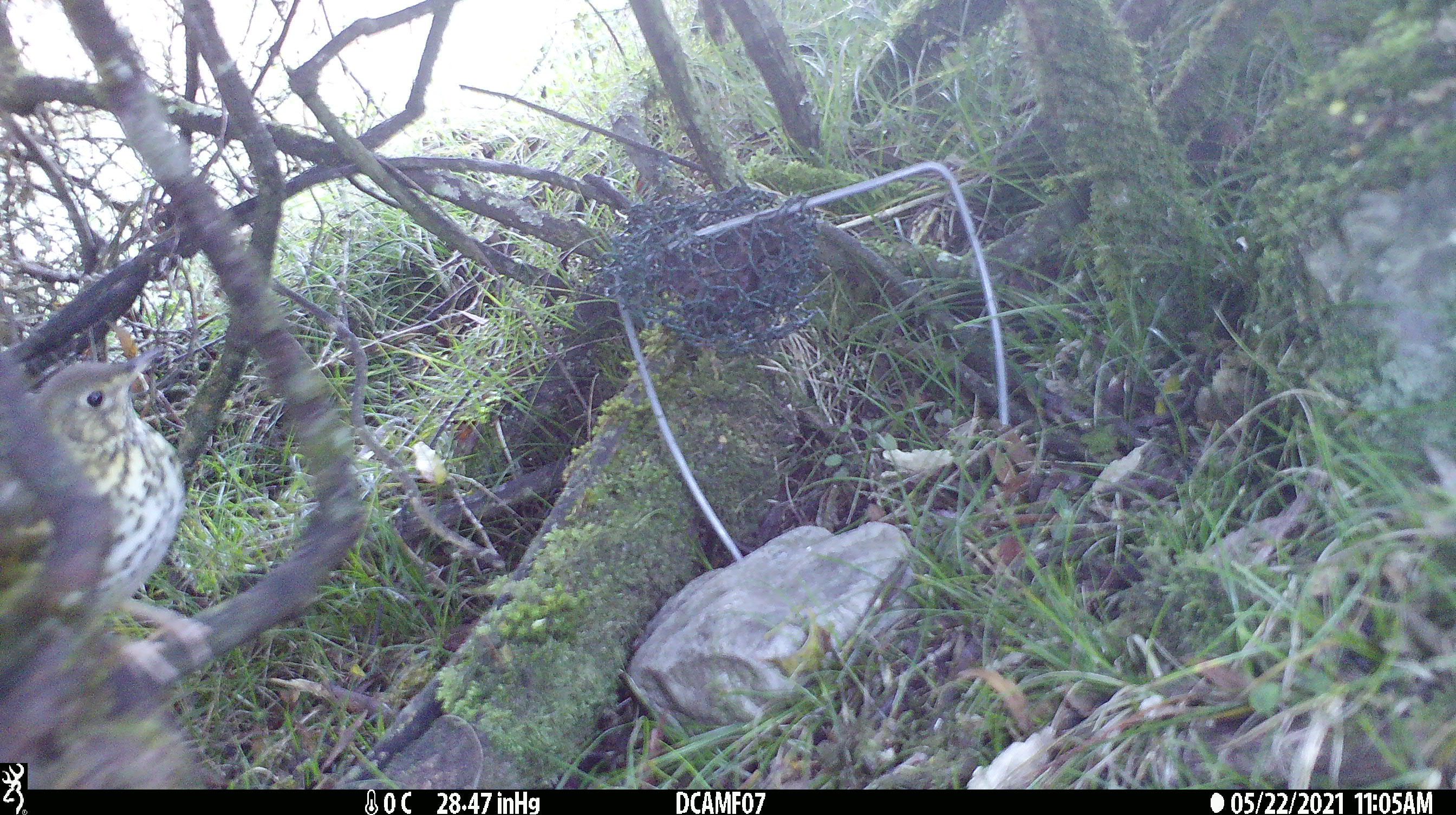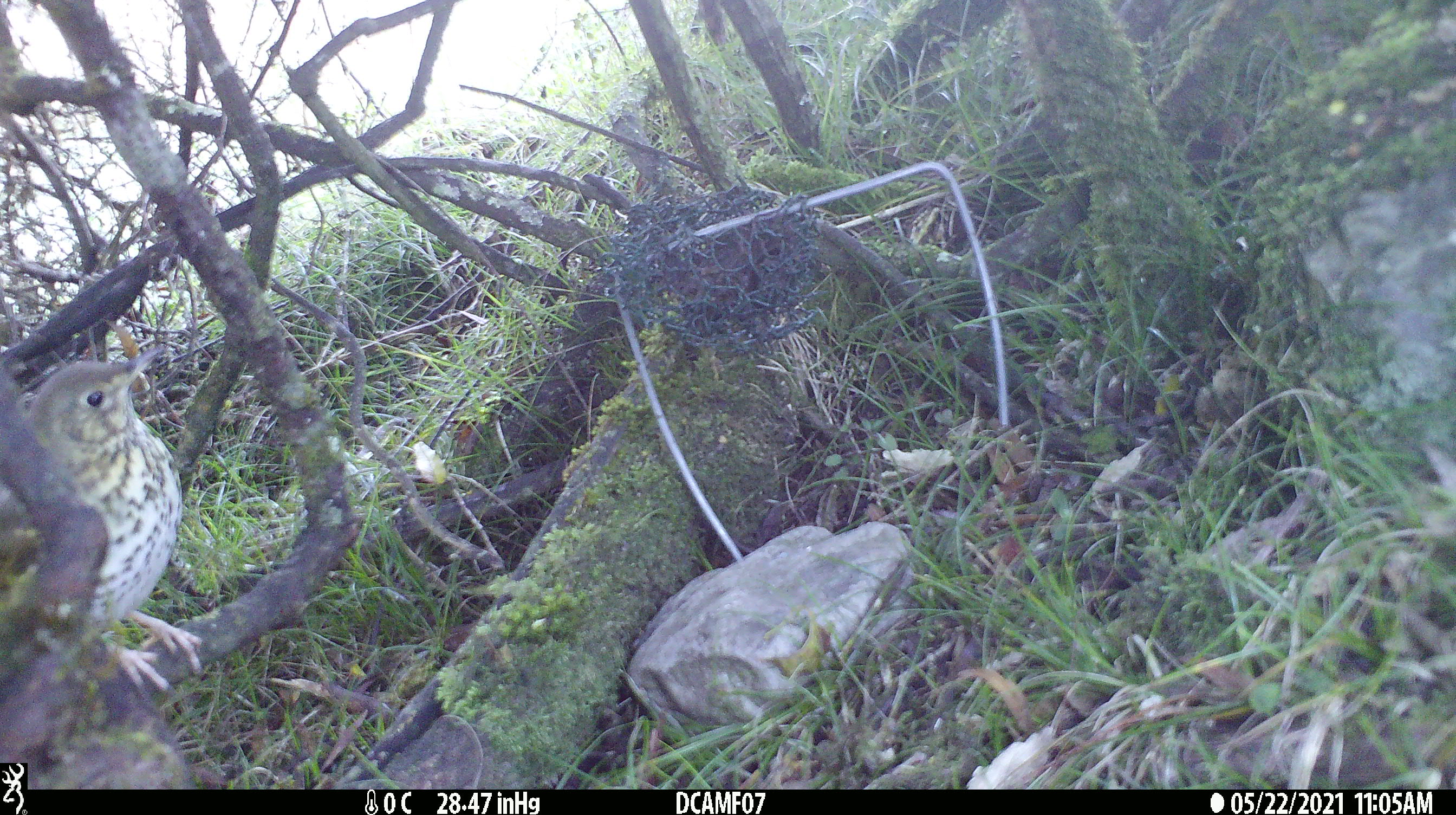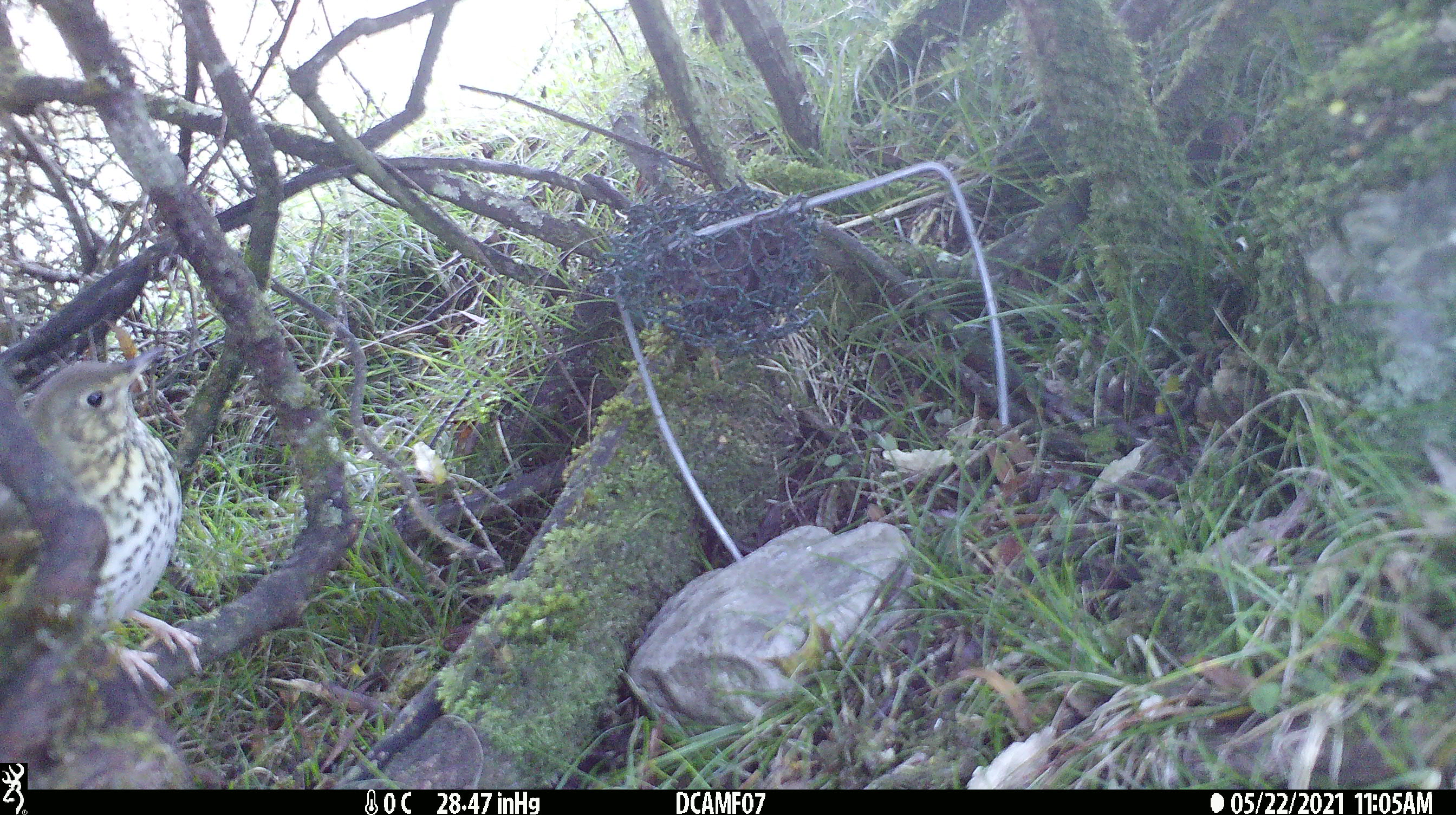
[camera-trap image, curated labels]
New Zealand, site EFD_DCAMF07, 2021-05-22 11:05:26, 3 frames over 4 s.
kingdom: Animalia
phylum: Chordata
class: Aves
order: Passeriformes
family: Turdidae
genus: Turdus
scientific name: Turdus philomelos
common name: song thrush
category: thrush